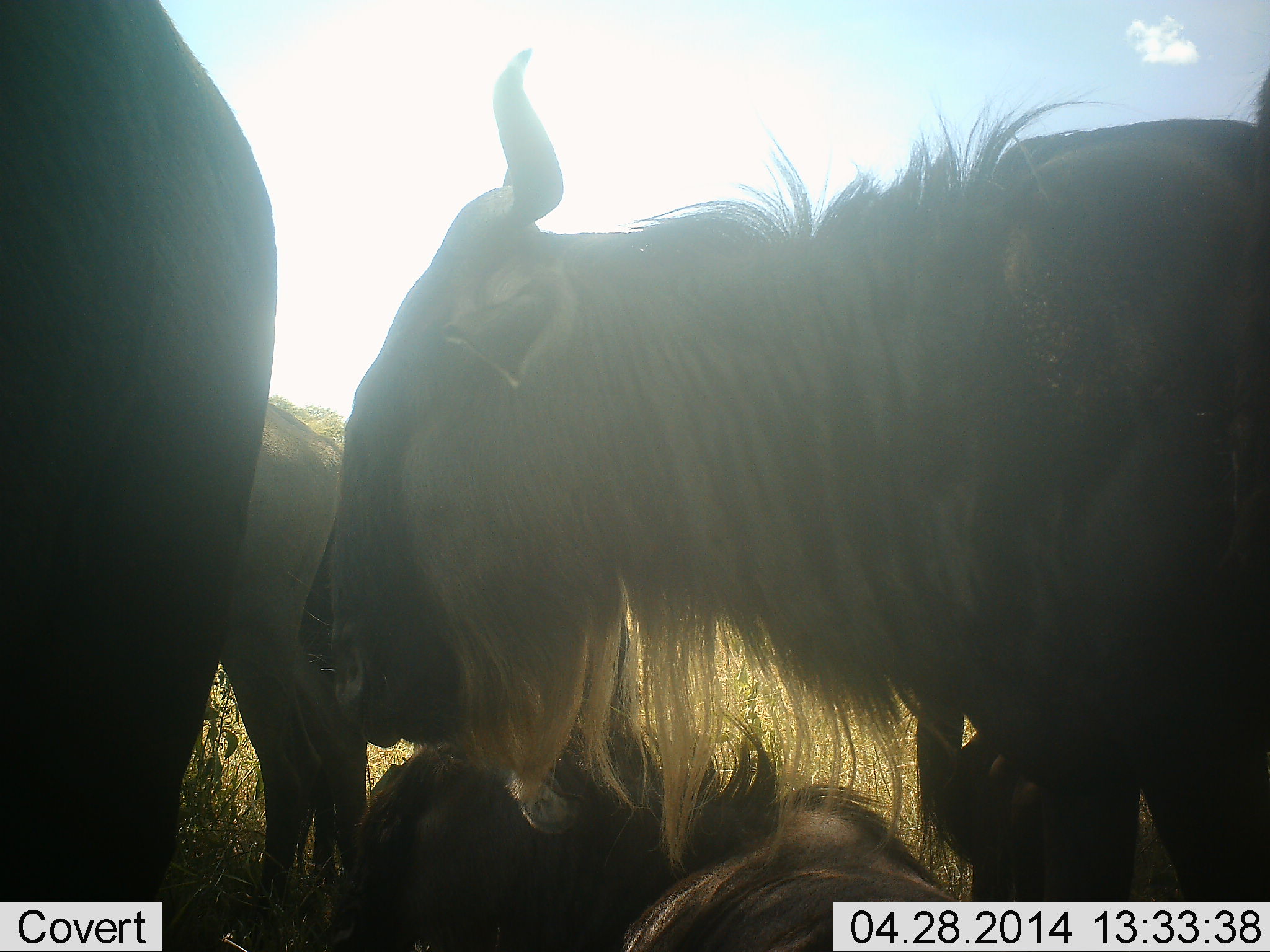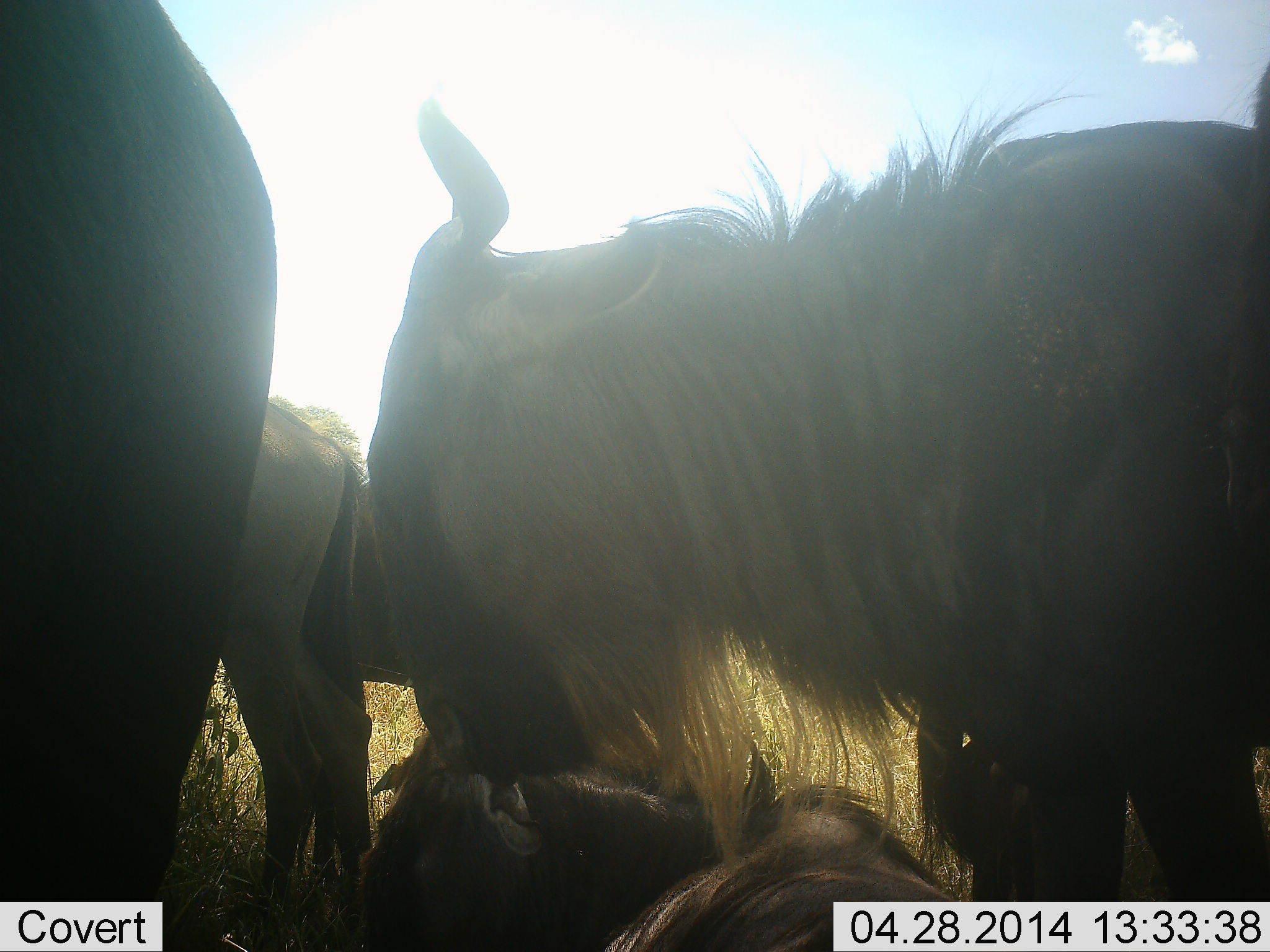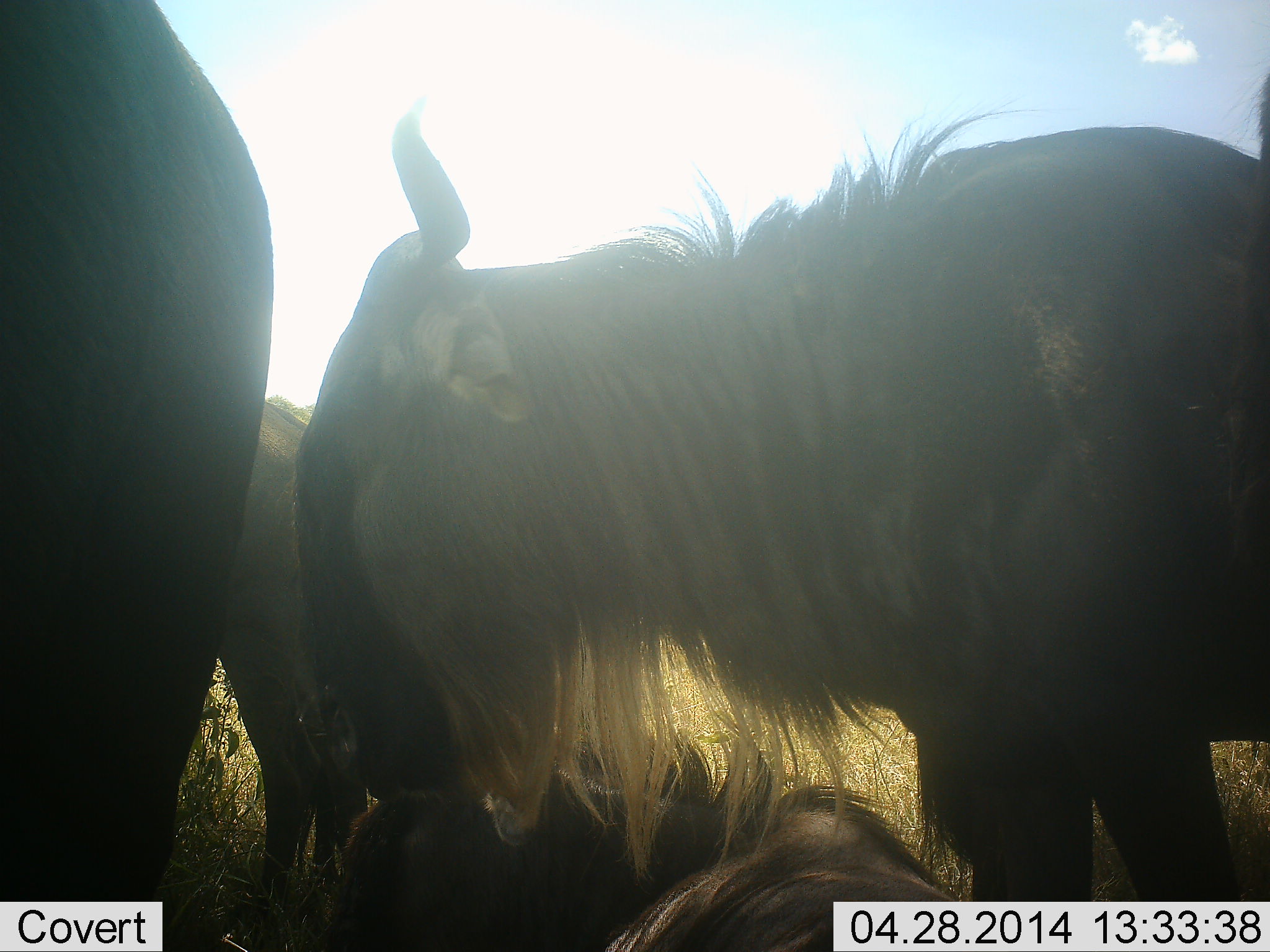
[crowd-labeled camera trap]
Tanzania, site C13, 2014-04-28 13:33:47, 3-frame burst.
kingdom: Animalia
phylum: Chordata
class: Mammalia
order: Artiodactyla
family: Bovidae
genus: Connochaetes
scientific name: Connochaetes taurinus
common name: blue wildebeest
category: wildebeest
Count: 4.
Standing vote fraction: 50%.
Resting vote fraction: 90%.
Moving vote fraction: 20%.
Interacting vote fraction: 10%.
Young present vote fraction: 10%.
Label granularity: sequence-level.